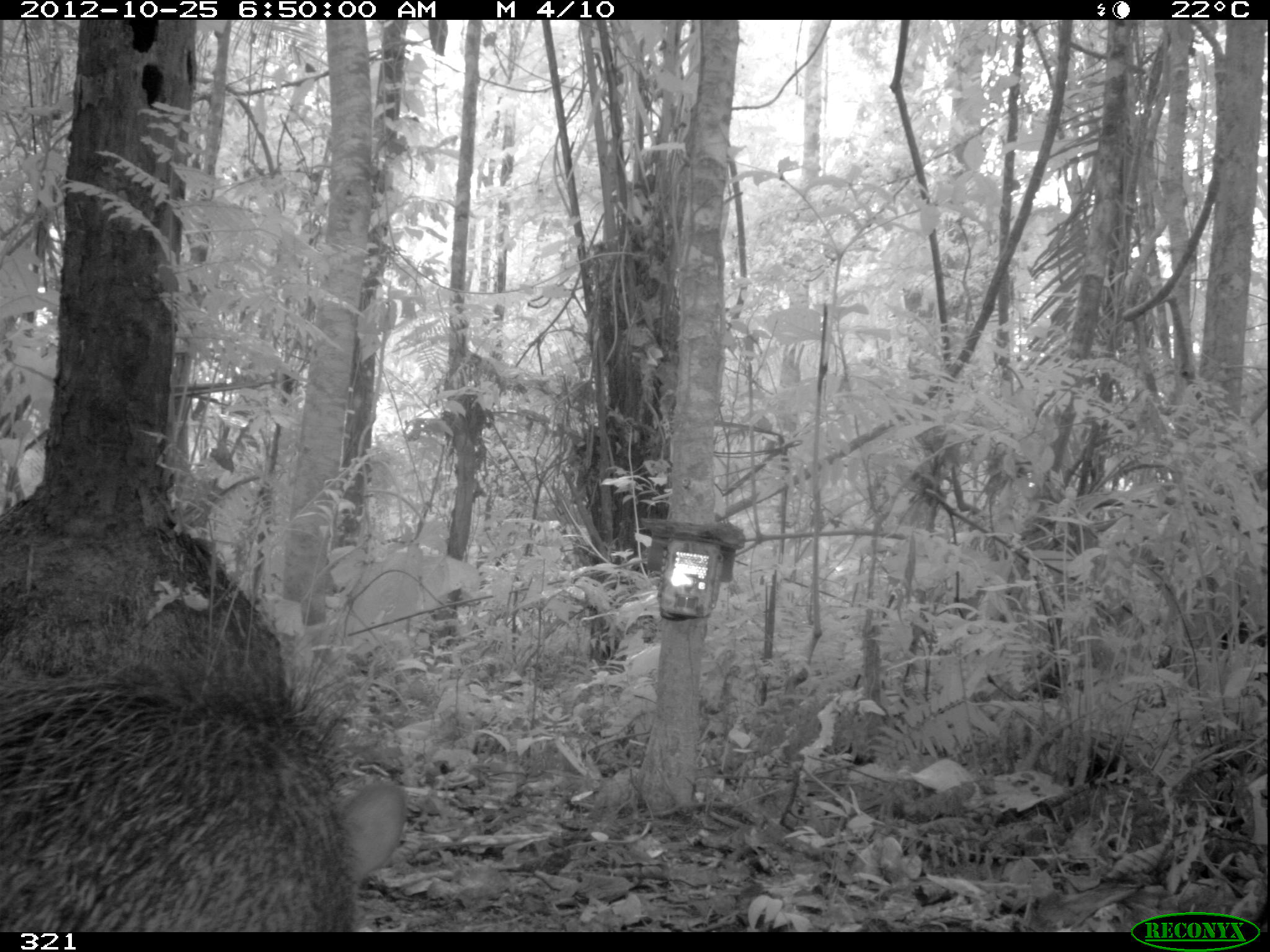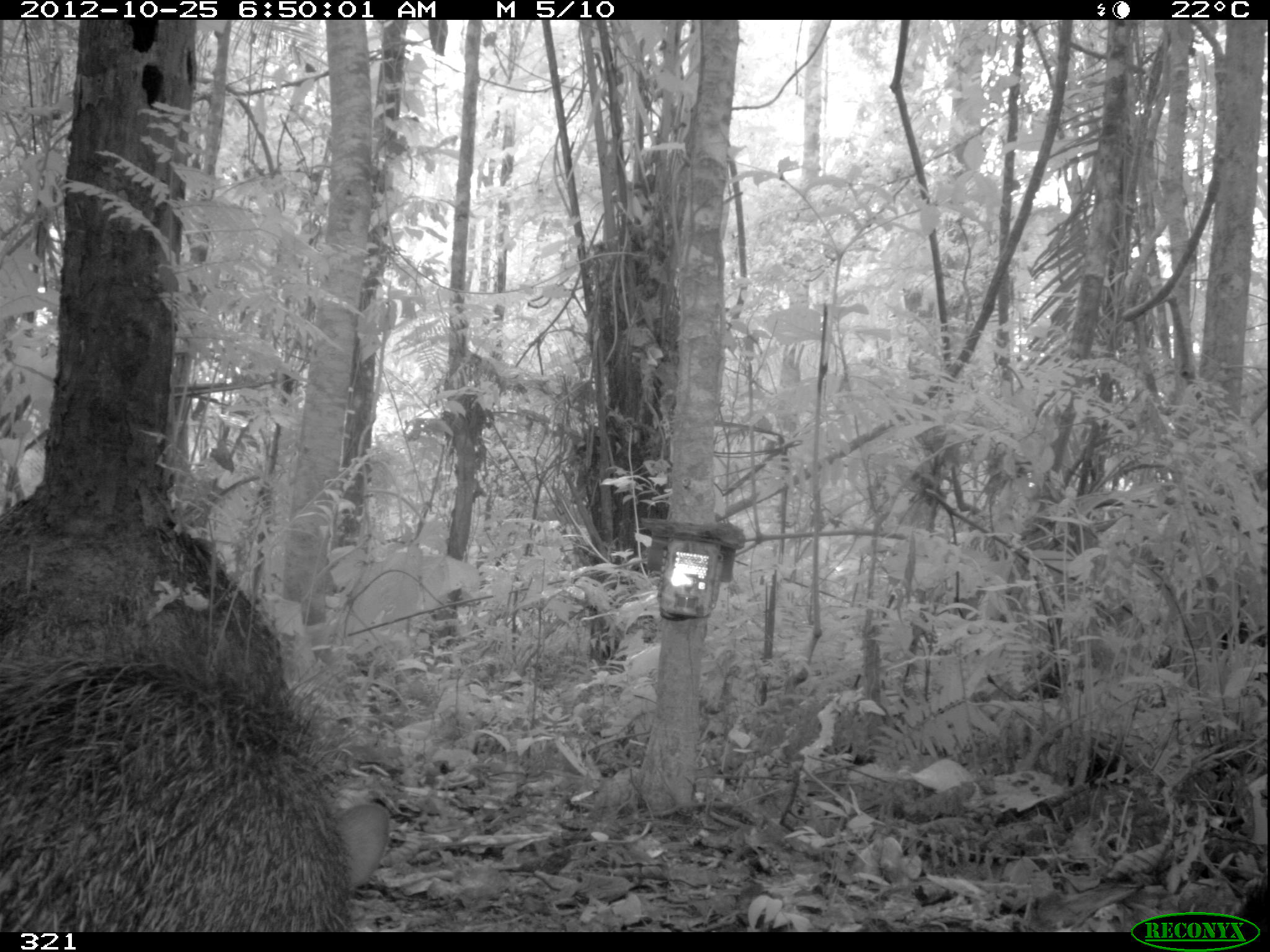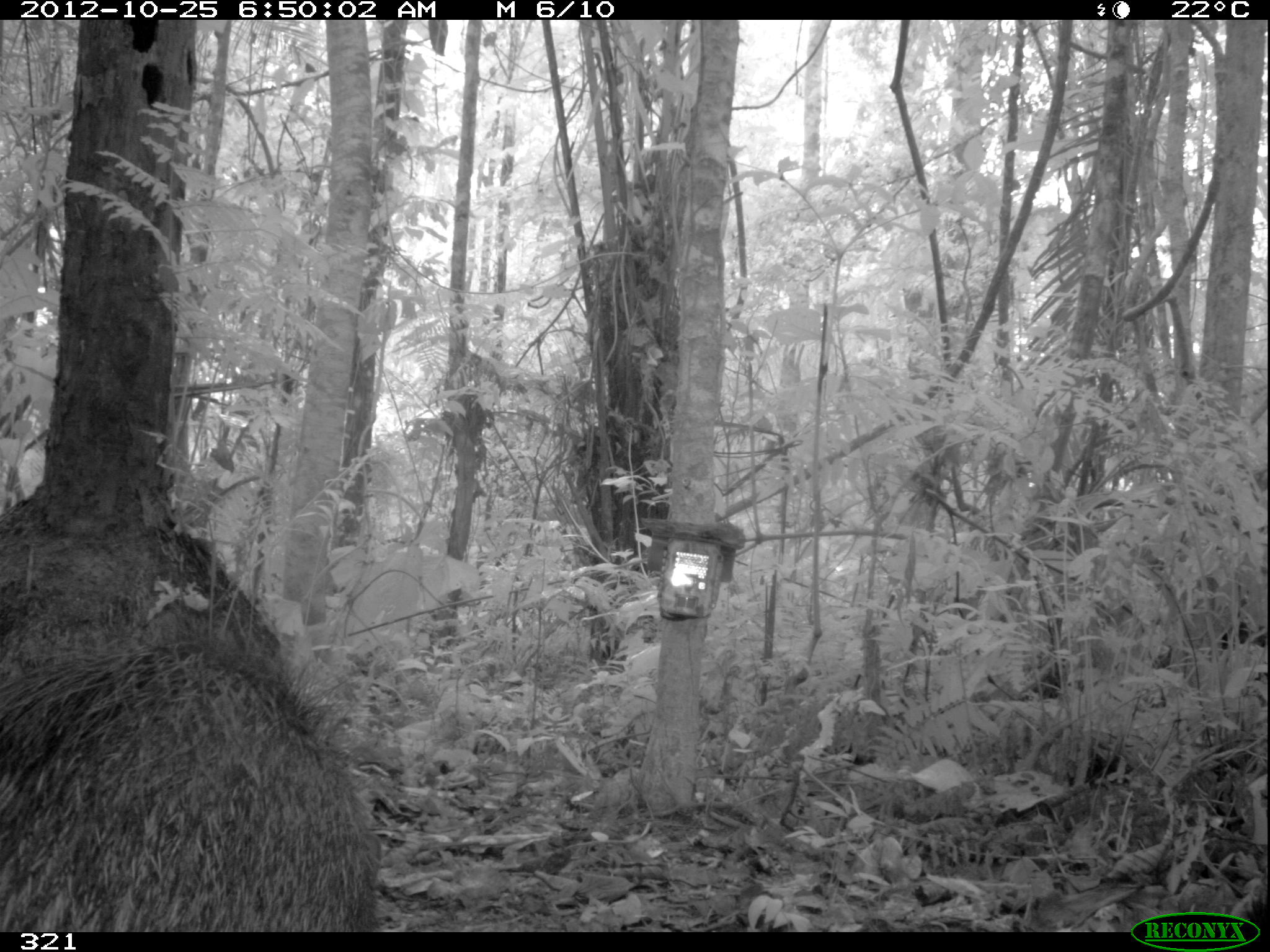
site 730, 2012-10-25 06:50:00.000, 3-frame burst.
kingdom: Animalia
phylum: Chordata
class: Mammalia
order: Artiodactyla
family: Tayassuidae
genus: Tayassu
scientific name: Tayassu pecari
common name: white-lipped peccary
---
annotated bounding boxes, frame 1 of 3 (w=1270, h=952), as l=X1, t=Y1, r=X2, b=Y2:
tayassu pecari: l=0, t=642, r=407, b=932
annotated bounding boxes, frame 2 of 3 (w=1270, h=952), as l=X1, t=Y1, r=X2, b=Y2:
tayassu pecari: l=0, t=653, r=390, b=932